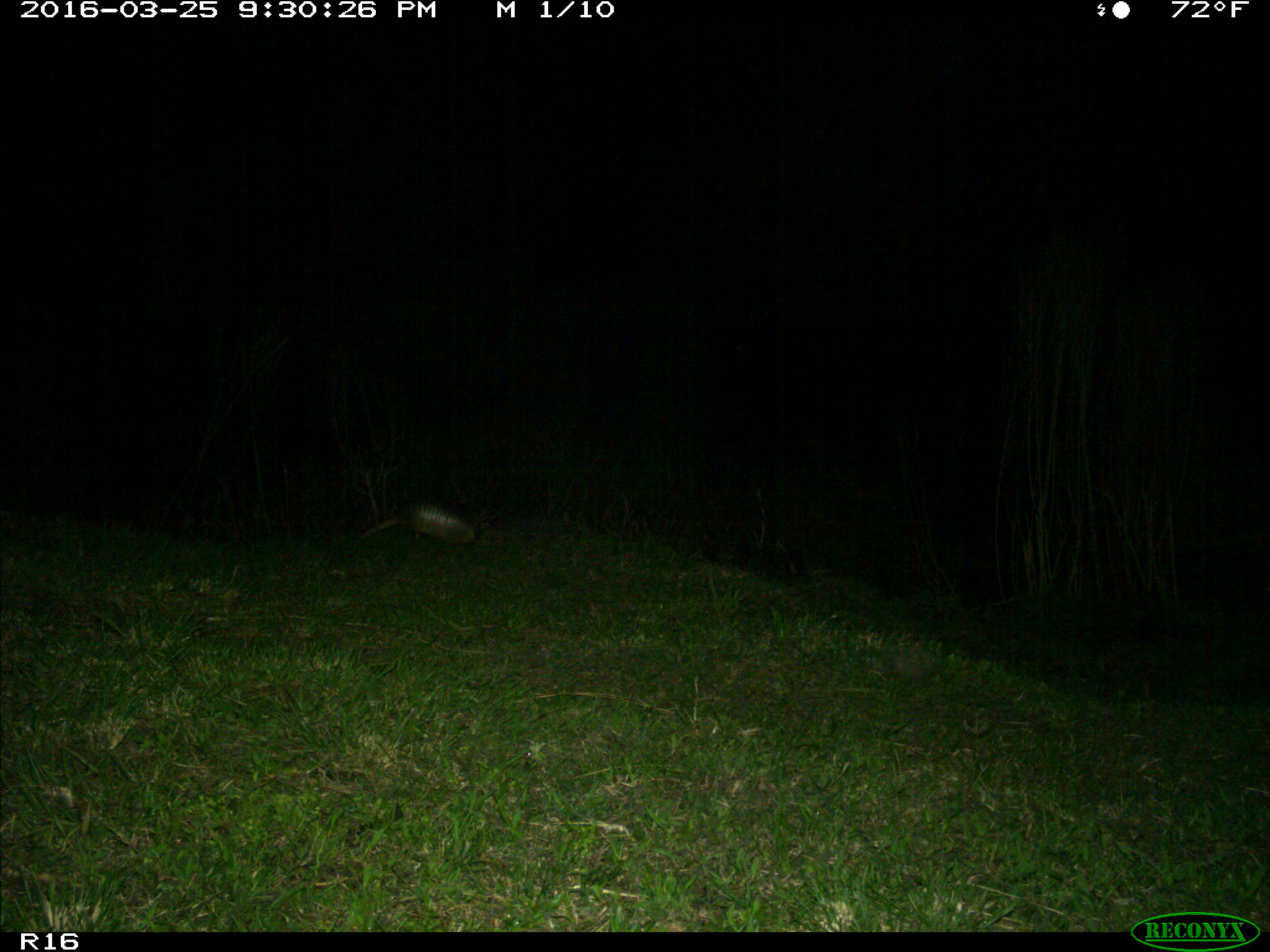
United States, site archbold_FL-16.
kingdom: Animalia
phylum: Chordata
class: Mammalia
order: Cingulata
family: Dasypodidae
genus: Dasypus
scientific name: Dasypus novemcinctus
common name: nine-banded armadillo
Dasypus novemcinctus (nine-banded armadillo).